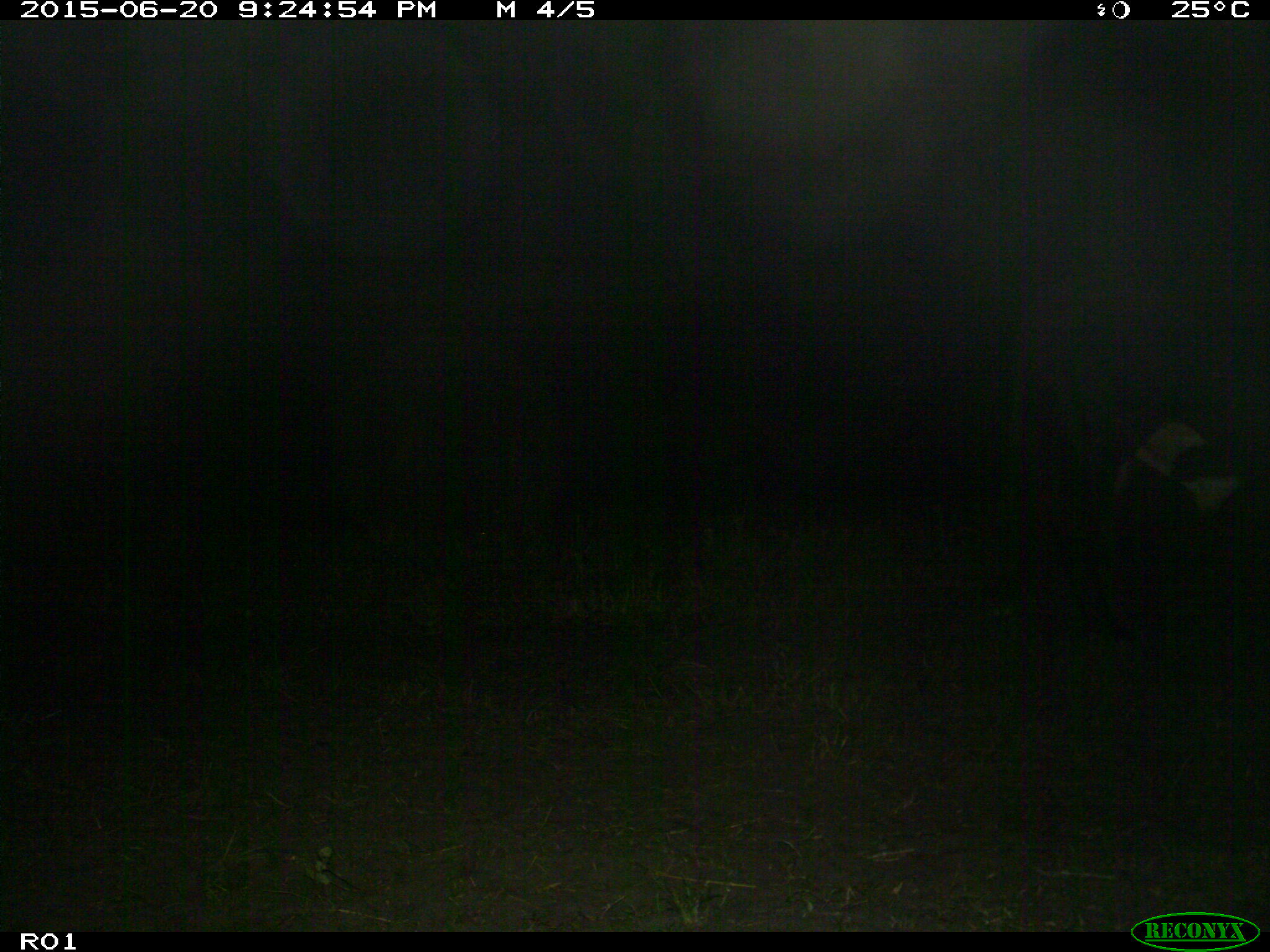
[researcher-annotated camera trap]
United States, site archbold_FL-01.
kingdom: Animalia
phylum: Chordata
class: Mammalia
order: Artiodactyla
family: Bovidae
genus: Bos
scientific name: Bos taurus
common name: domestic cow